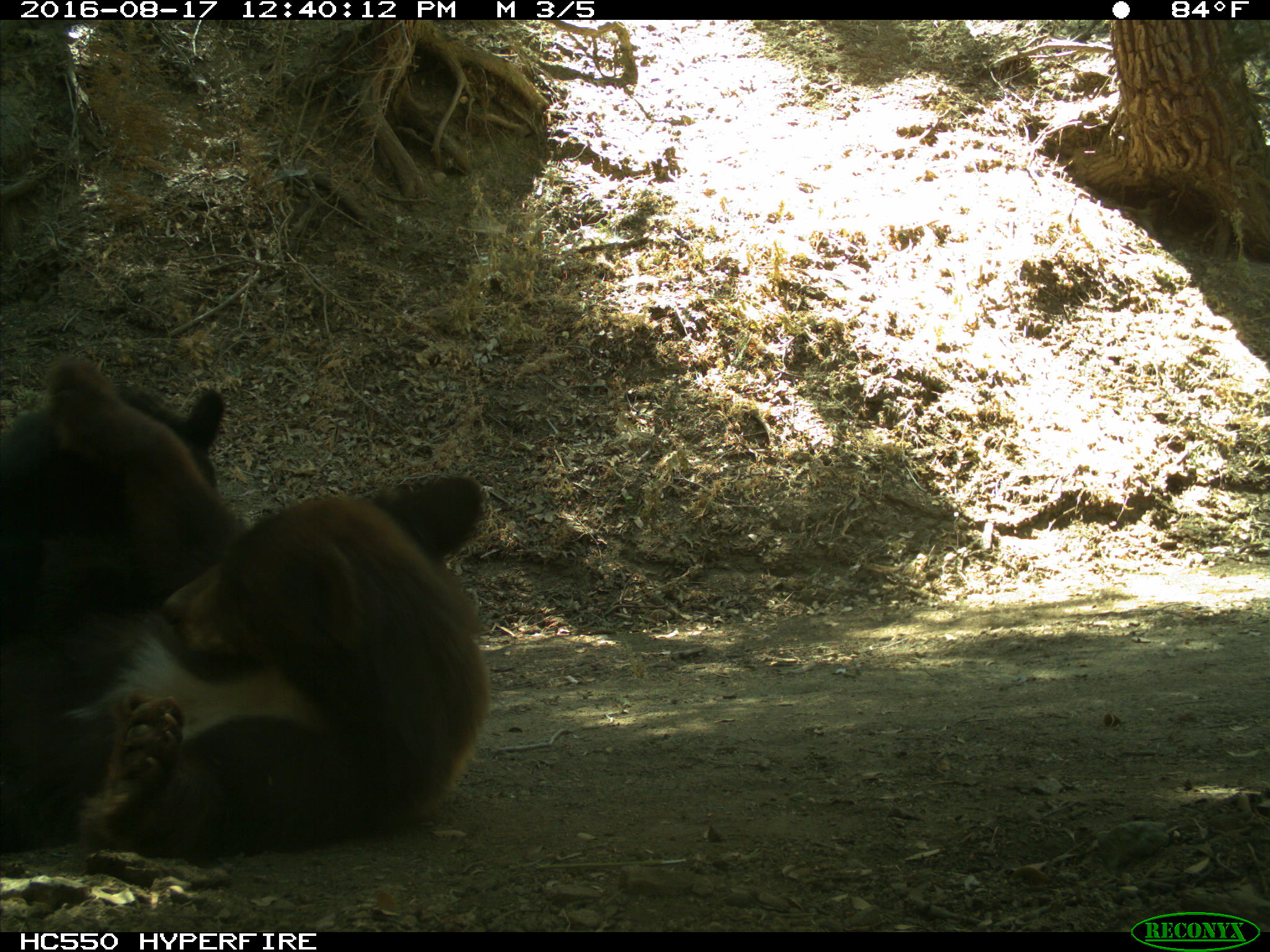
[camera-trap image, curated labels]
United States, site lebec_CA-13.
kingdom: Animalia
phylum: Chordata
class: Mammalia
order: Carnivora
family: Ursidae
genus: Ursus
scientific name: Ursus americanus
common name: american black bear